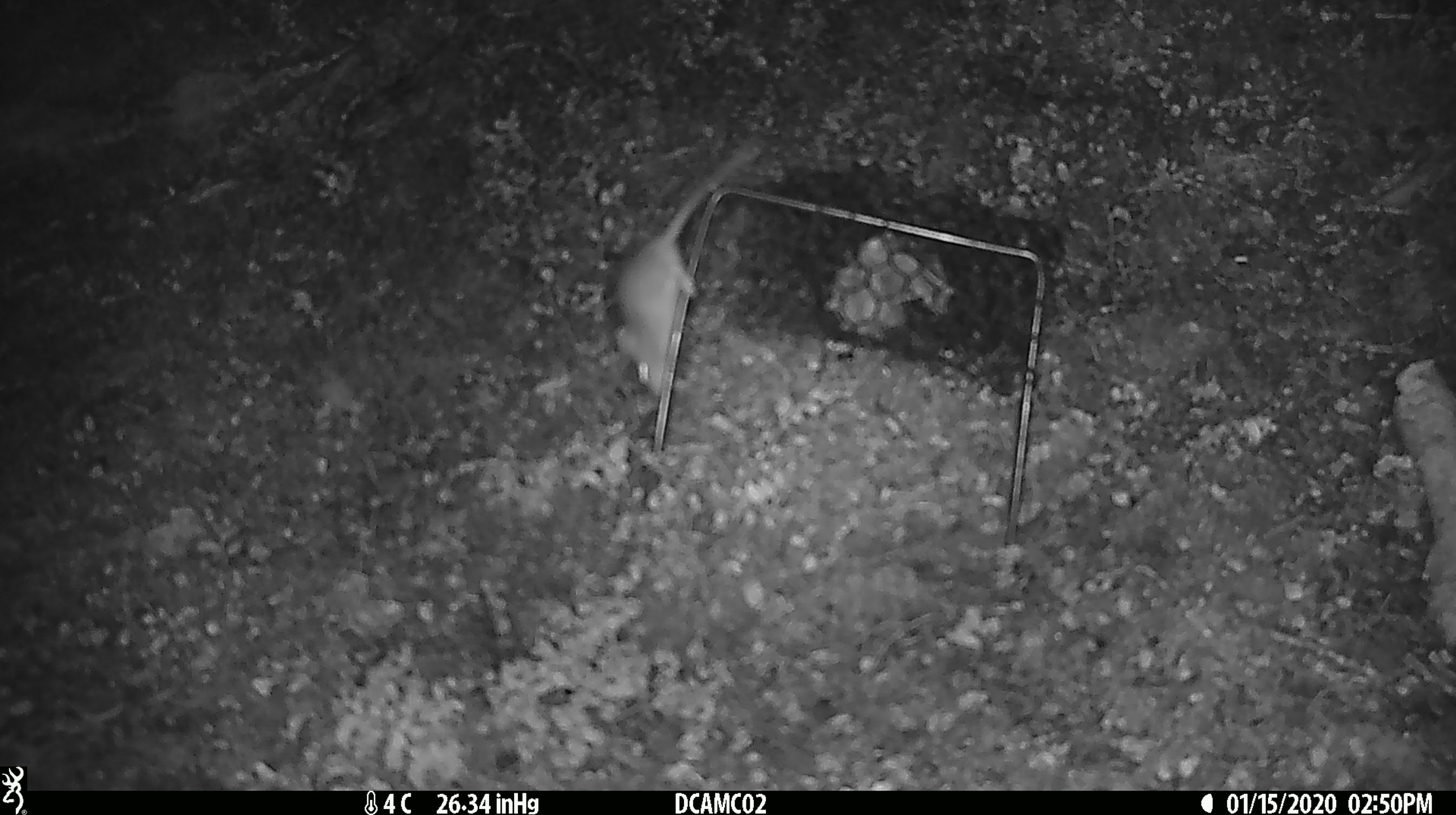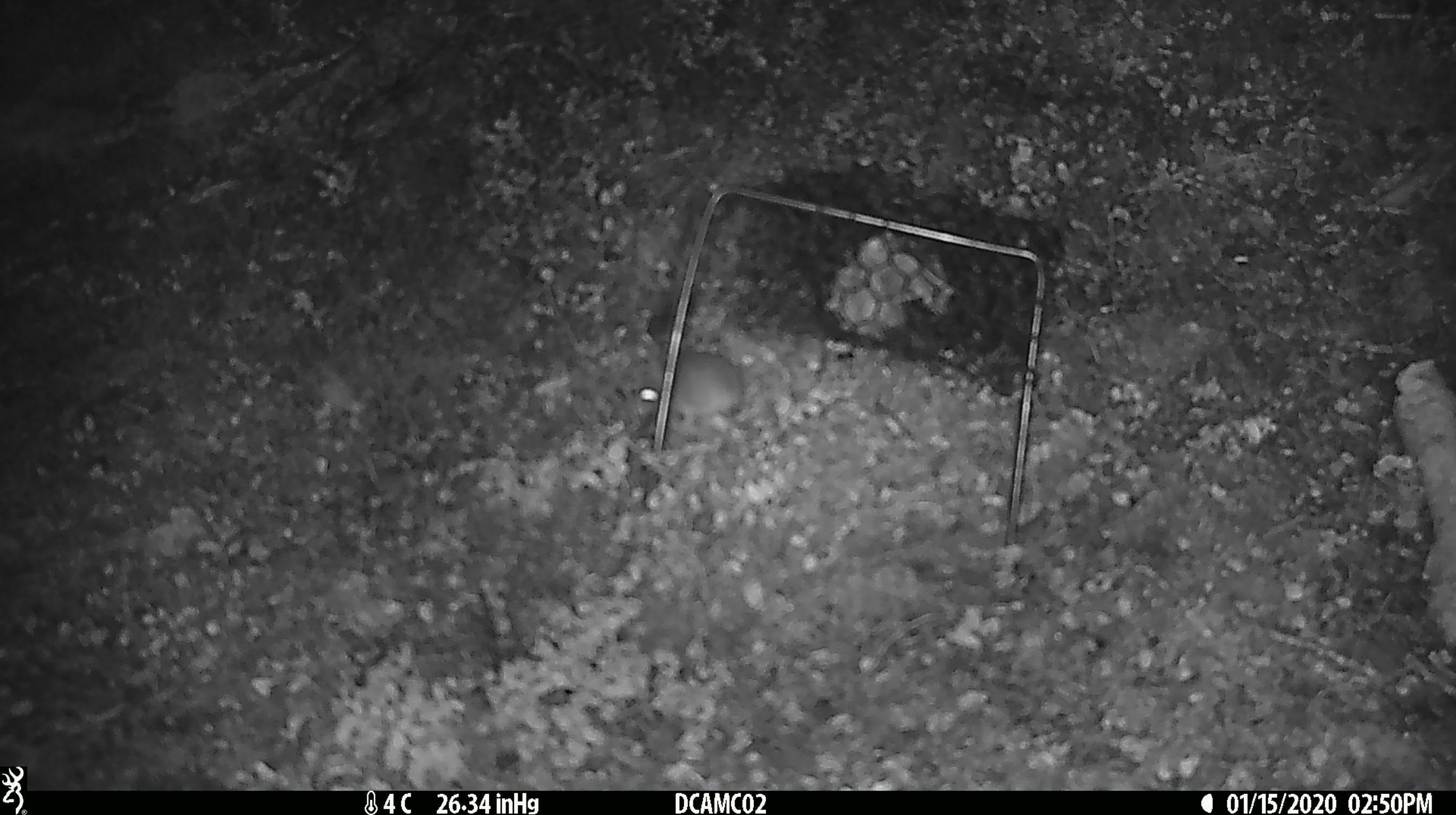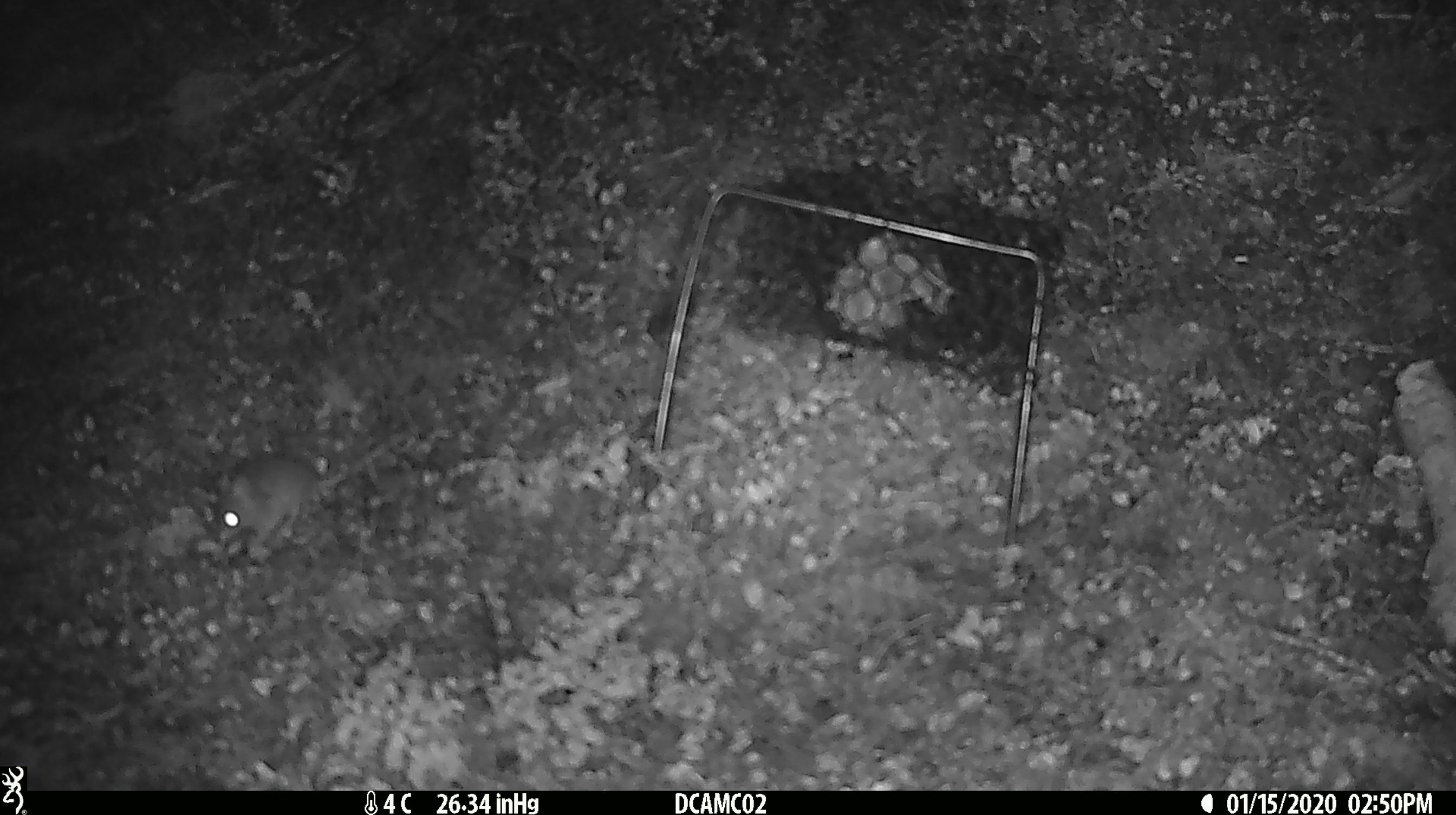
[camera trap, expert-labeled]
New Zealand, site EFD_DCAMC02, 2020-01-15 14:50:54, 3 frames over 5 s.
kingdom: Animalia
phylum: Chordata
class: Mammalia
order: Rodentia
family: Muridae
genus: Mus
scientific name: Mus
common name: mouse